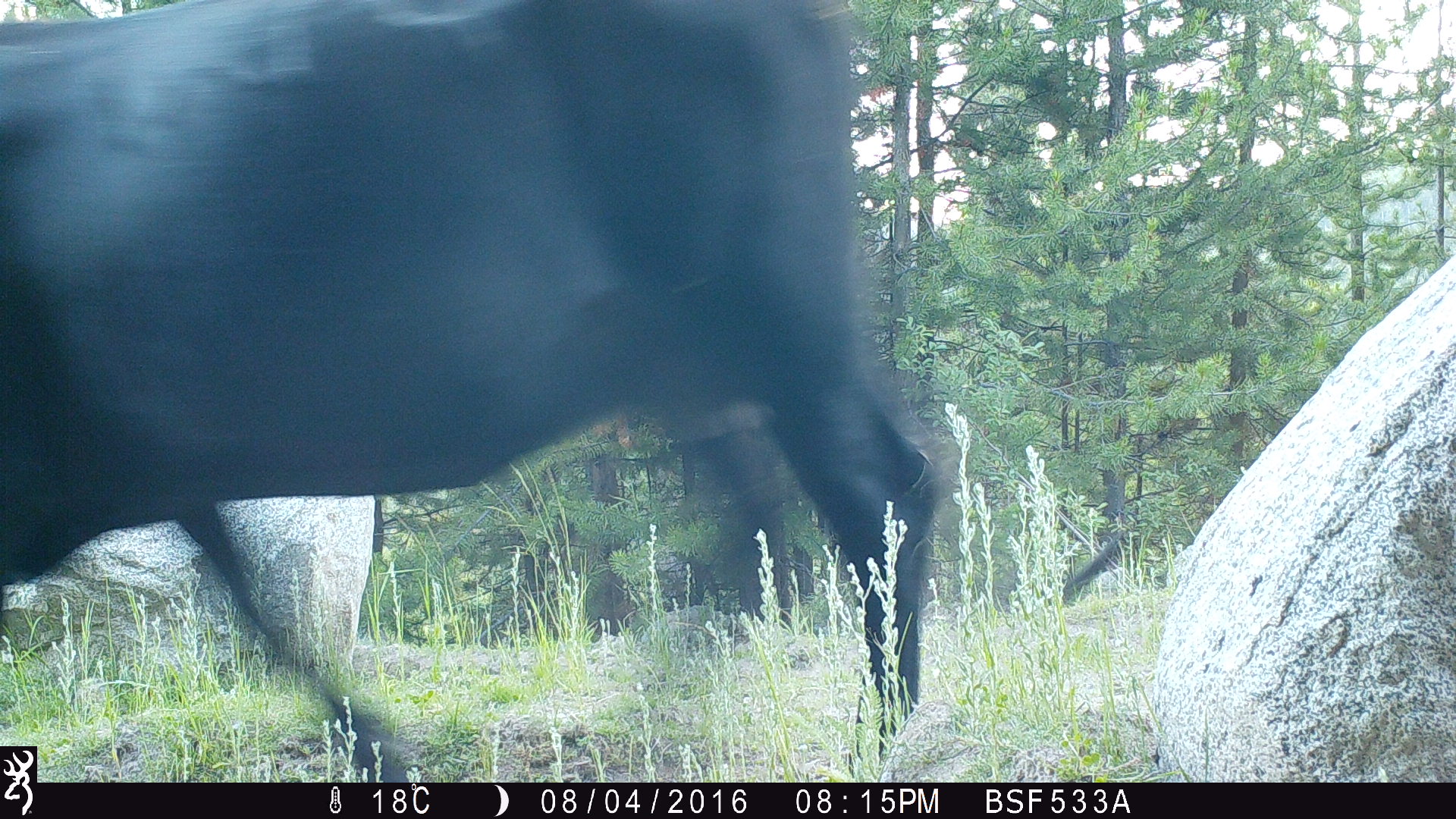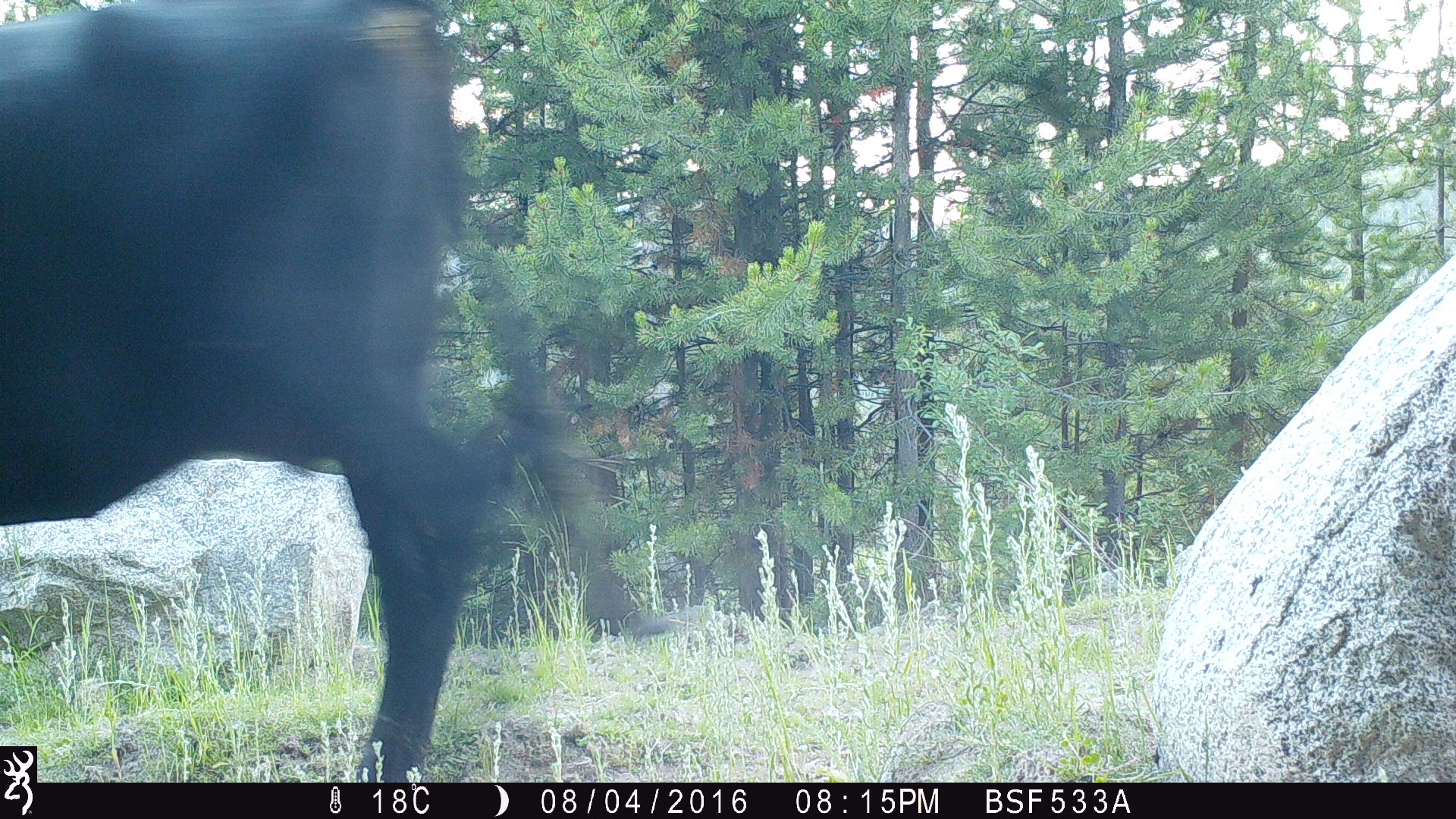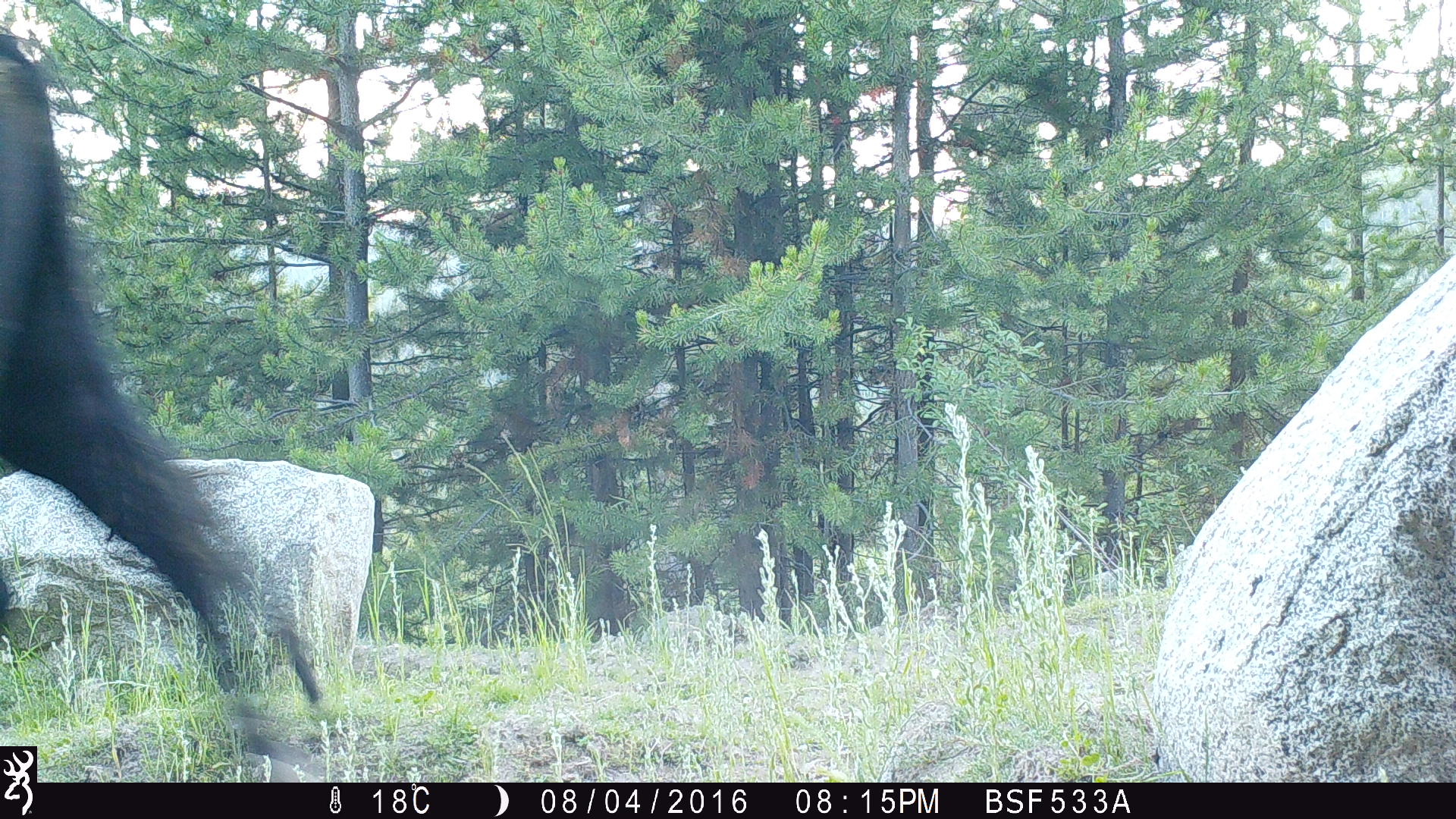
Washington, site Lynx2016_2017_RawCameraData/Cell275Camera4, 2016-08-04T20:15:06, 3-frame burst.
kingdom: Animalia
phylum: Chordata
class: Mammalia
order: Artiodactyla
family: Bovidae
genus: Bos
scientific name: Bos taurus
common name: domestic cattle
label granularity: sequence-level